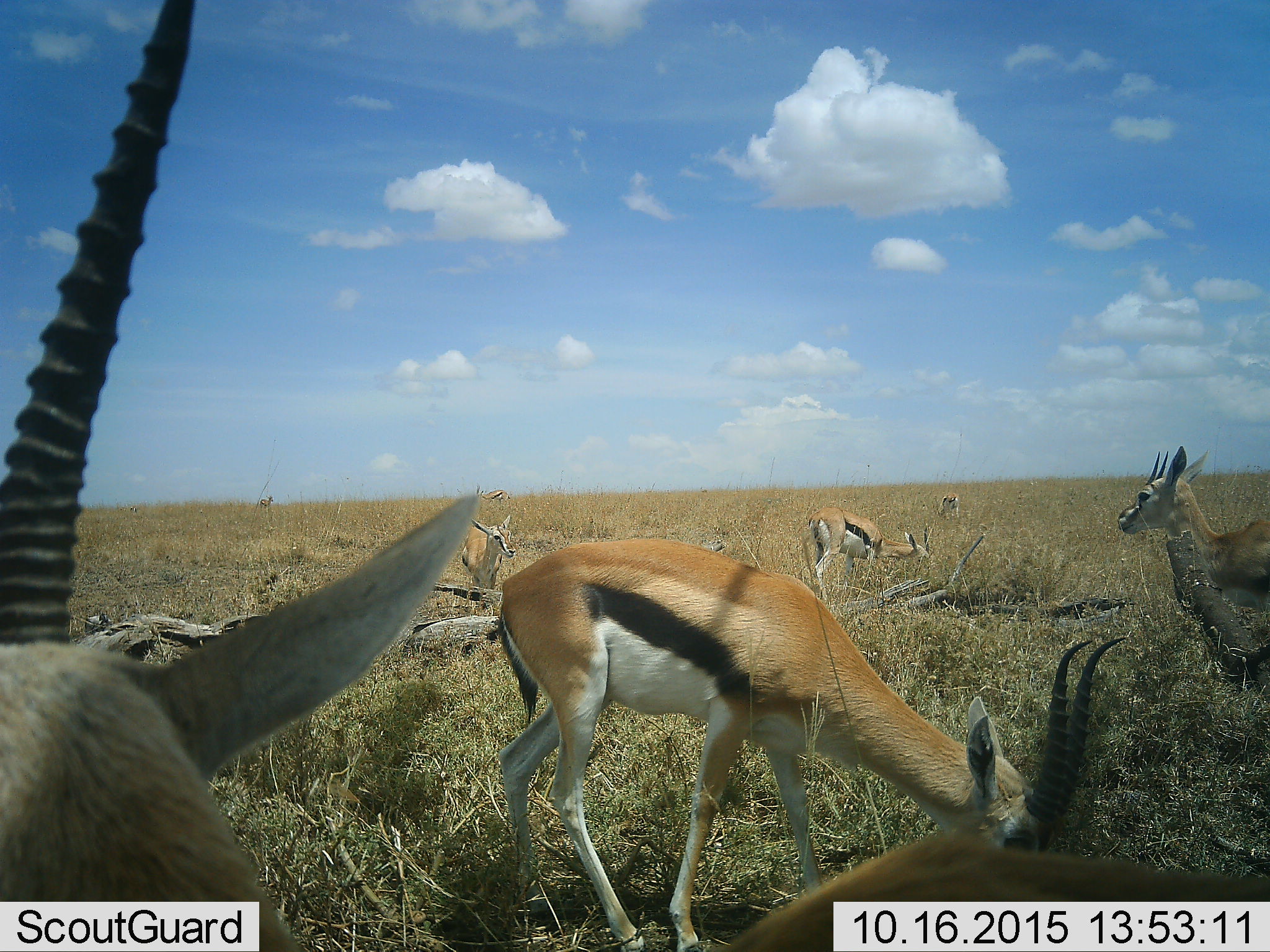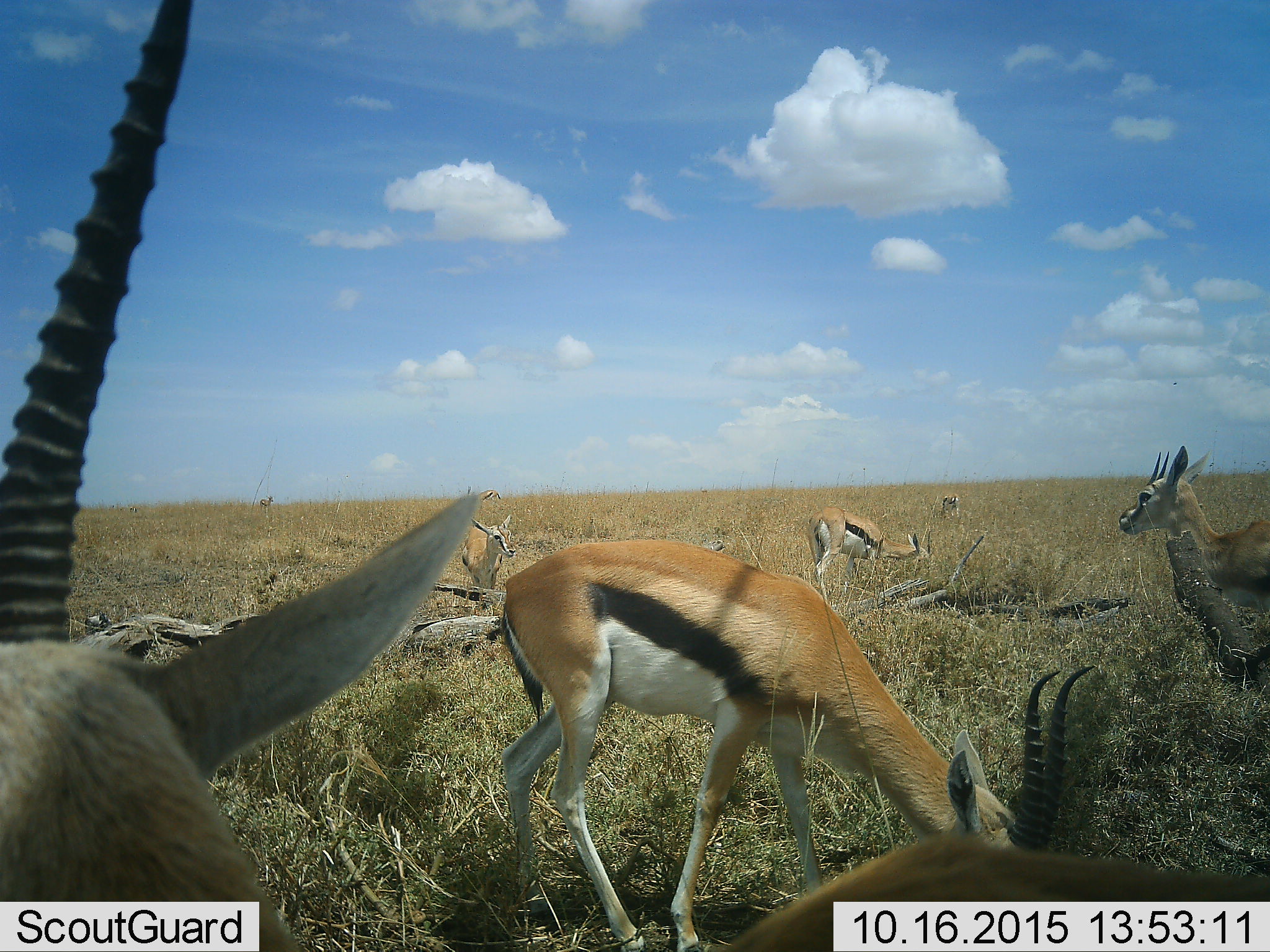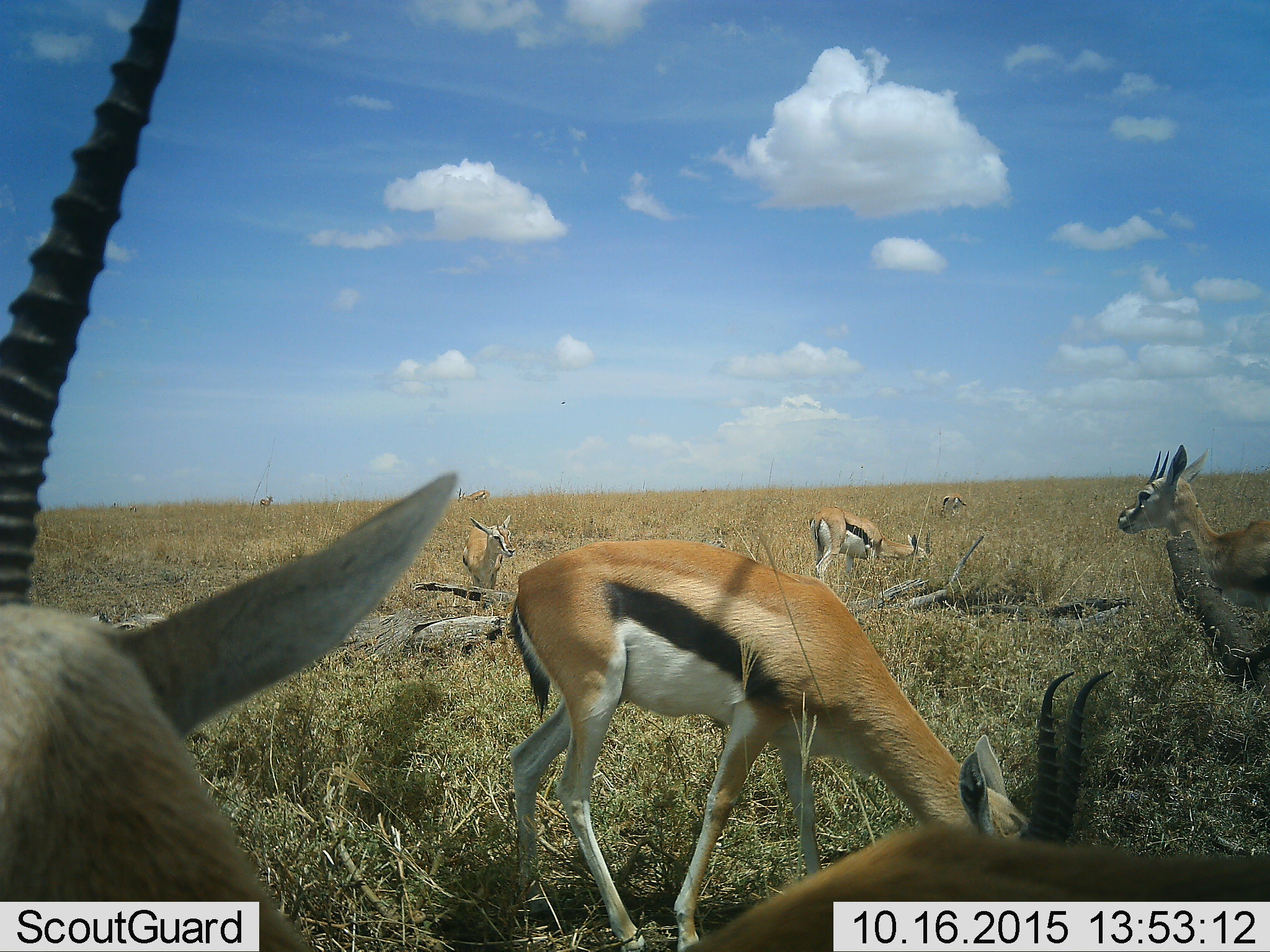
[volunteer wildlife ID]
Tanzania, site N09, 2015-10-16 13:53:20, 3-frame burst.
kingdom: Animalia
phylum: Chordata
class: Mammalia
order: Artiodactyla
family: Bovidae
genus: Eudorcas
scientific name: Eudorcas thomsonii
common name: thomson's gazelle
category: gazellethomsons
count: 8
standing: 100%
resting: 0%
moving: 11%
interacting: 0%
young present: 0%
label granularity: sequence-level